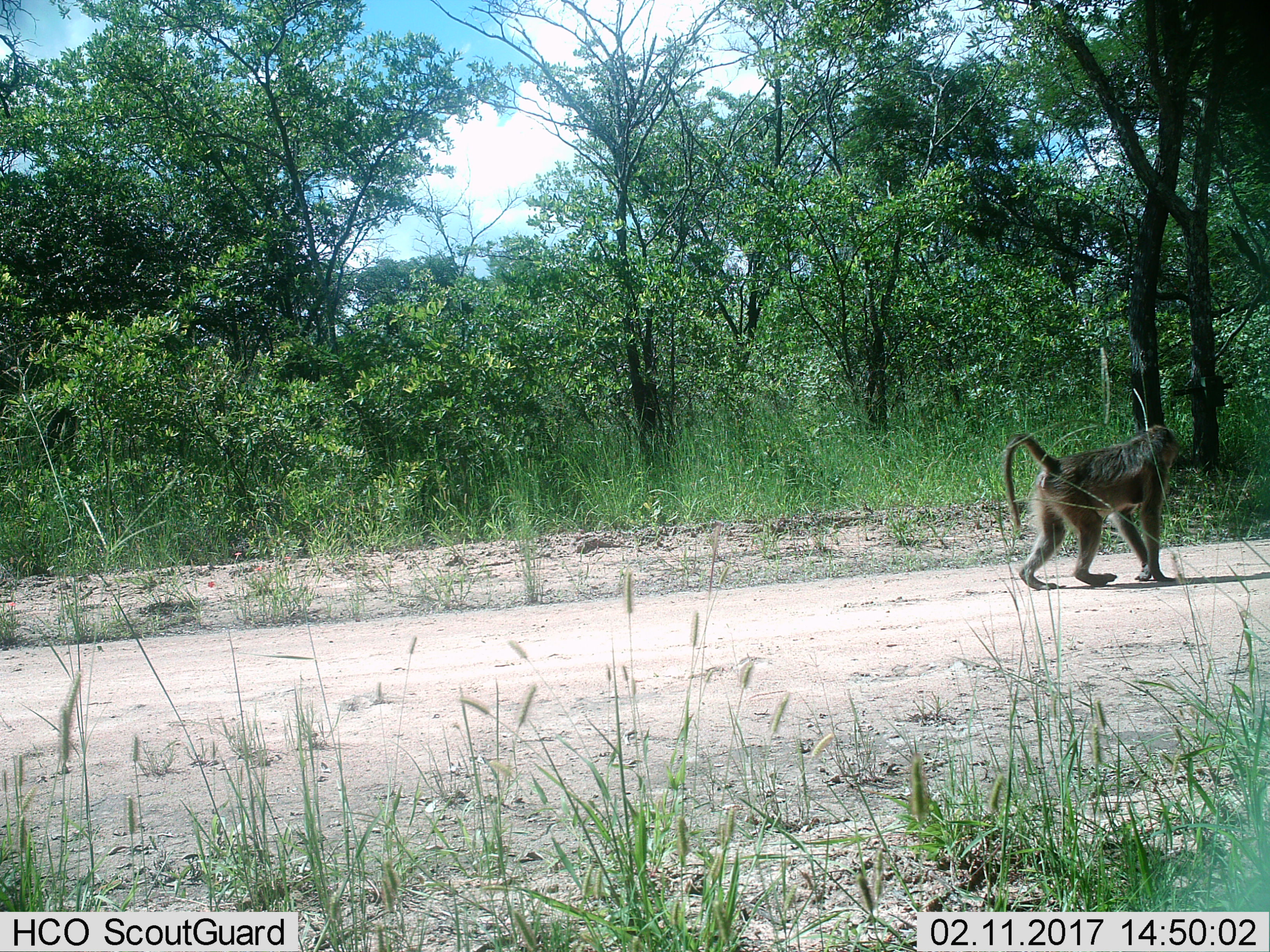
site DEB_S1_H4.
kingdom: Animalia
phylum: Chordata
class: Mammalia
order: Primates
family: Cercopithecidae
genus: Papio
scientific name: Papio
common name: baboon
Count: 1.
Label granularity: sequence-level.